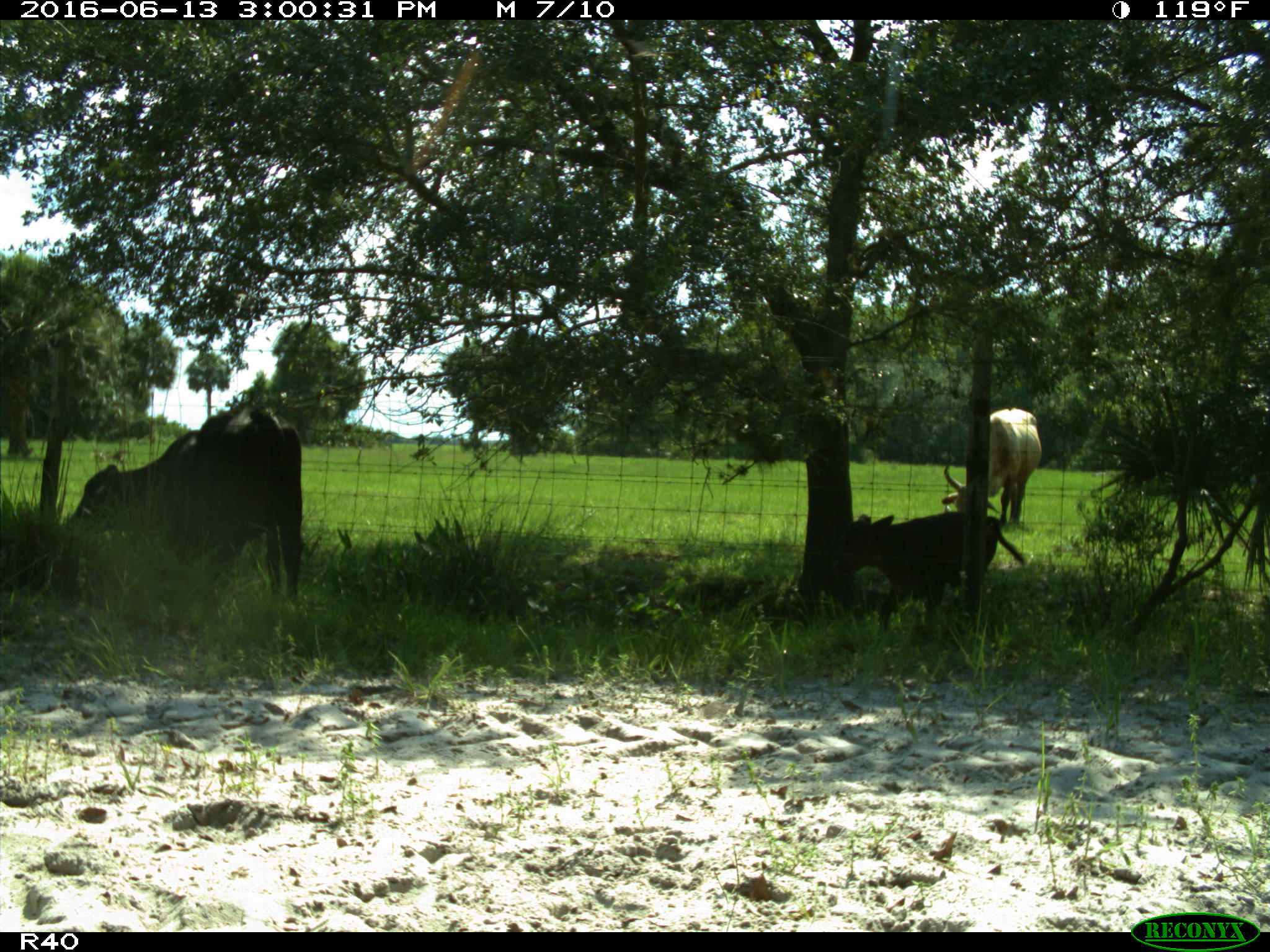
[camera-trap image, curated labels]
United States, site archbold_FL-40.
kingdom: Animalia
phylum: Chordata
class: Mammalia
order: Artiodactyla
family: Bovidae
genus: Bos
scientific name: Bos taurus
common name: domestic cow